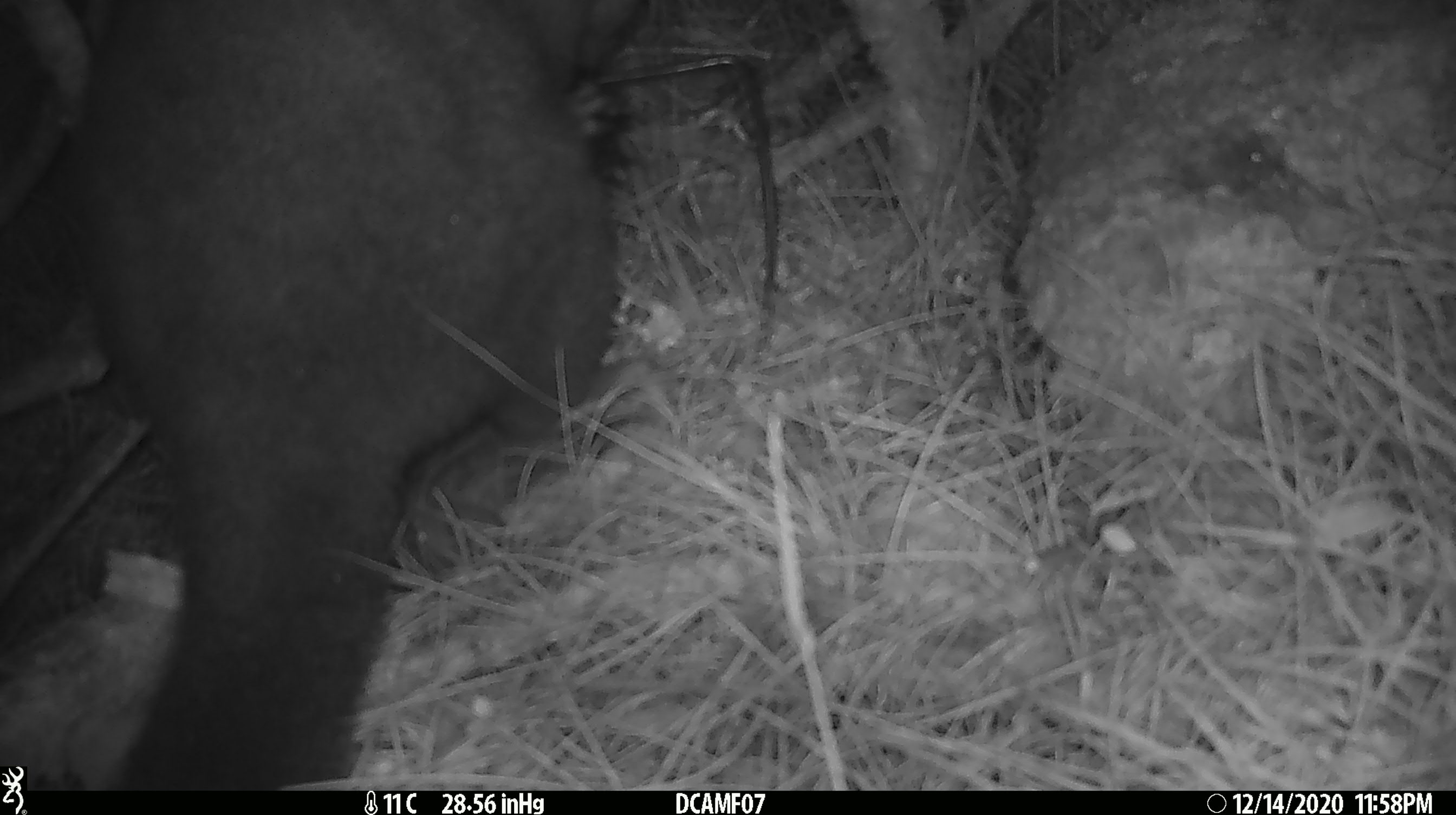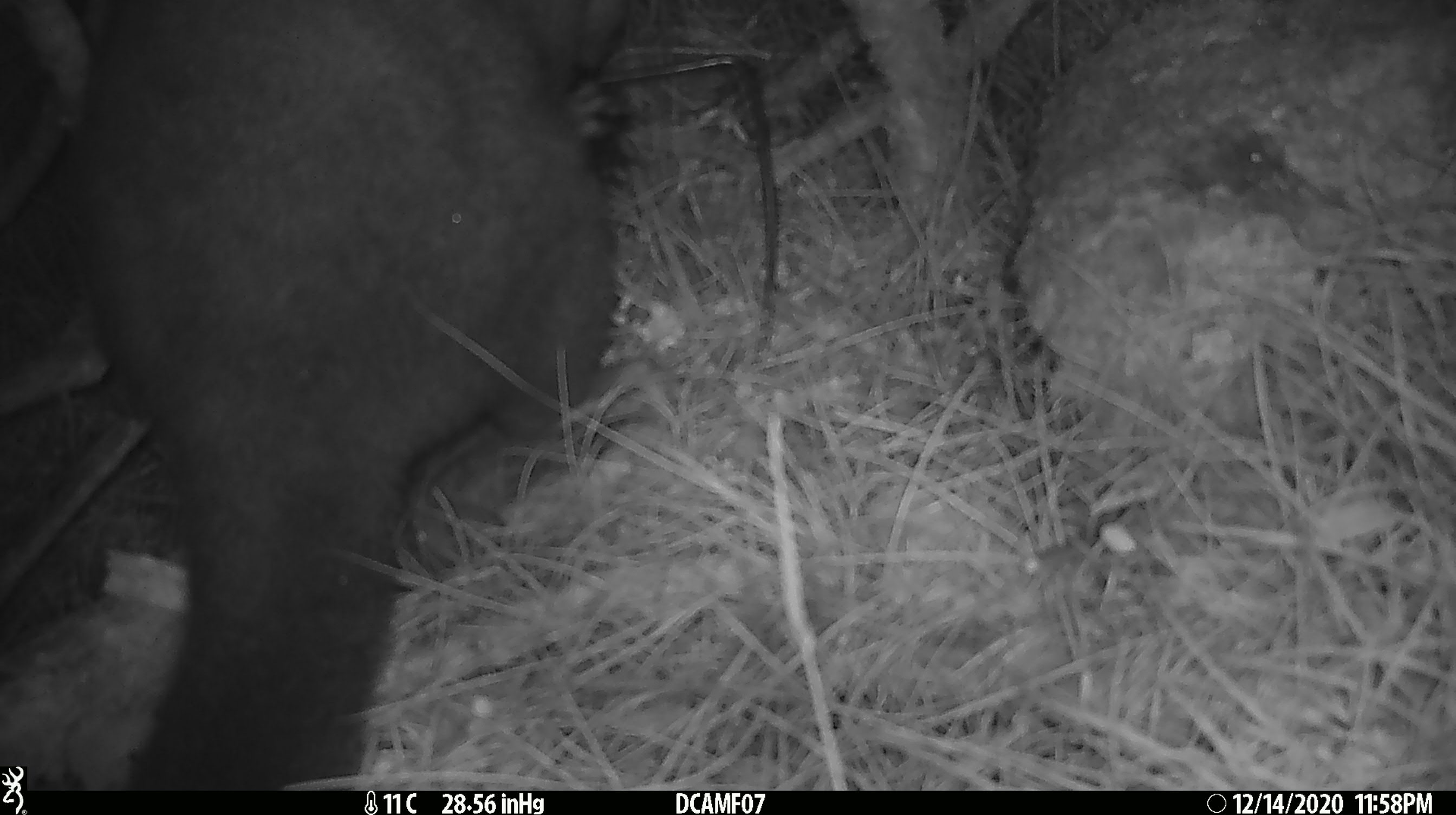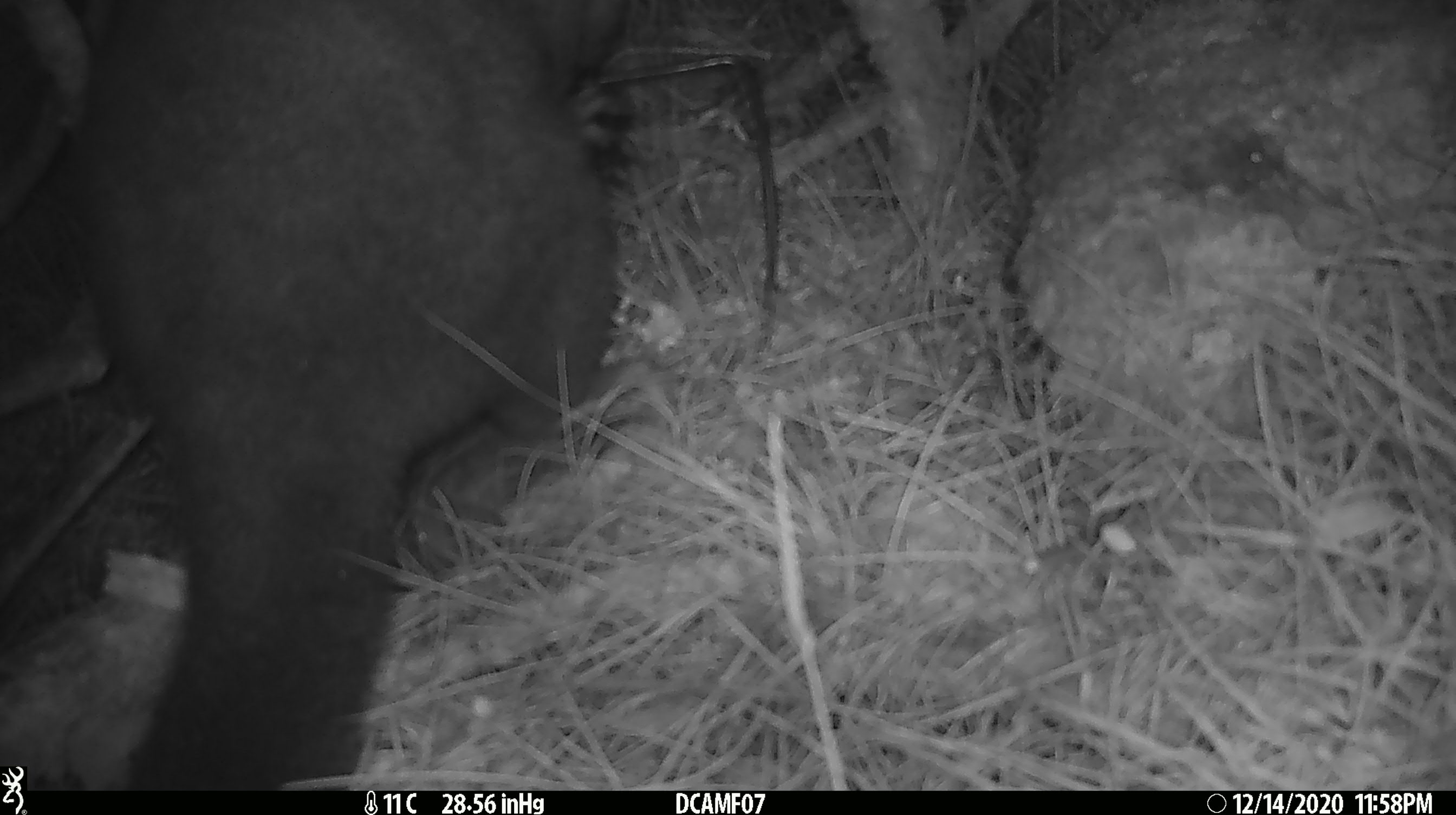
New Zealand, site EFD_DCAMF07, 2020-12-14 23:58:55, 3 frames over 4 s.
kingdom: Animalia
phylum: Chordata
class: Mammalia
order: Diprotodontia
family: Phalangeridae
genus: Trichosurus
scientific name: Trichosurus vulpecula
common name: common brushtail possum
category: possum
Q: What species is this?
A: Possum (common brushtail possum) (Trichosurus vulpecula).